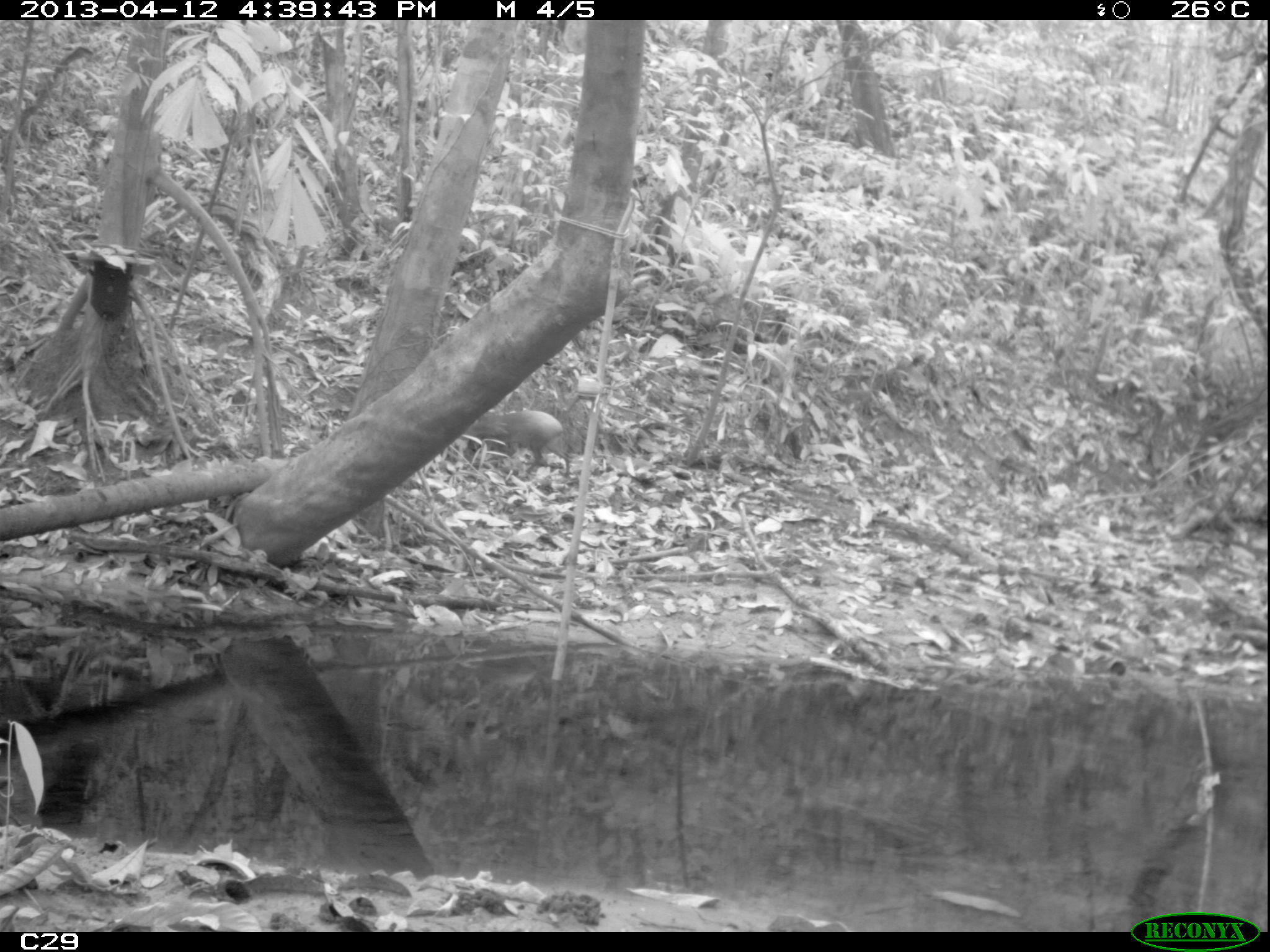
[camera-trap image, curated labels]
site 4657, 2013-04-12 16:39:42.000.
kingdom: Animalia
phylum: Chordata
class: Mammalia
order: Rodentia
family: Dasyproctidae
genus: Dasyprocta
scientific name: Dasyprocta leporina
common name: red-rumped agouti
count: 1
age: adult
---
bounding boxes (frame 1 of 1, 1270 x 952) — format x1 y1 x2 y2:
dasyprocta leporina: 465 409 570 481